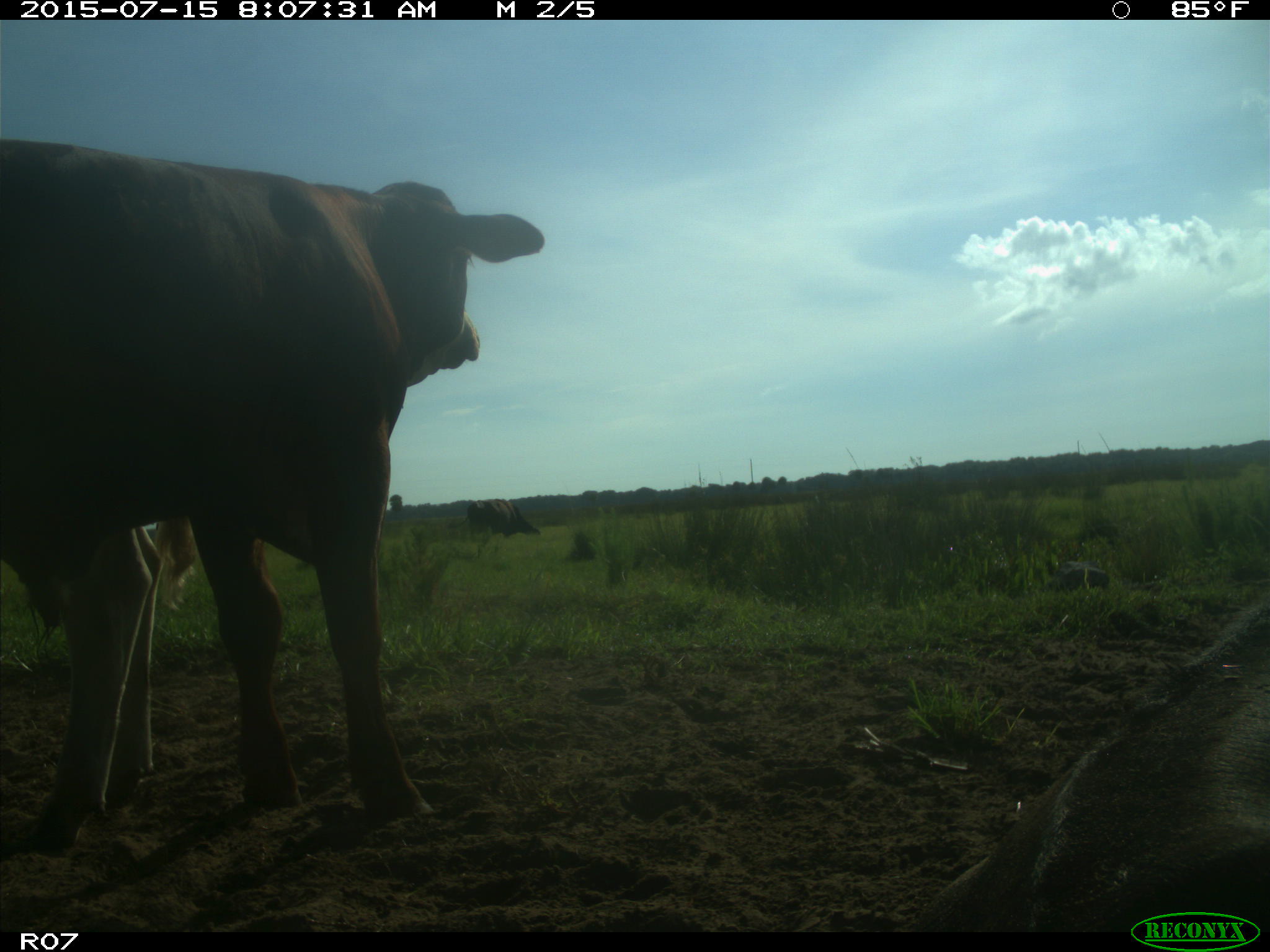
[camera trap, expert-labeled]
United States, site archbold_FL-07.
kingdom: Animalia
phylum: Chordata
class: Mammalia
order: Artiodactyla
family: Bovidae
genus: Bos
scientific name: Bos taurus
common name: domestic cow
Bos taurus (domestic cow).